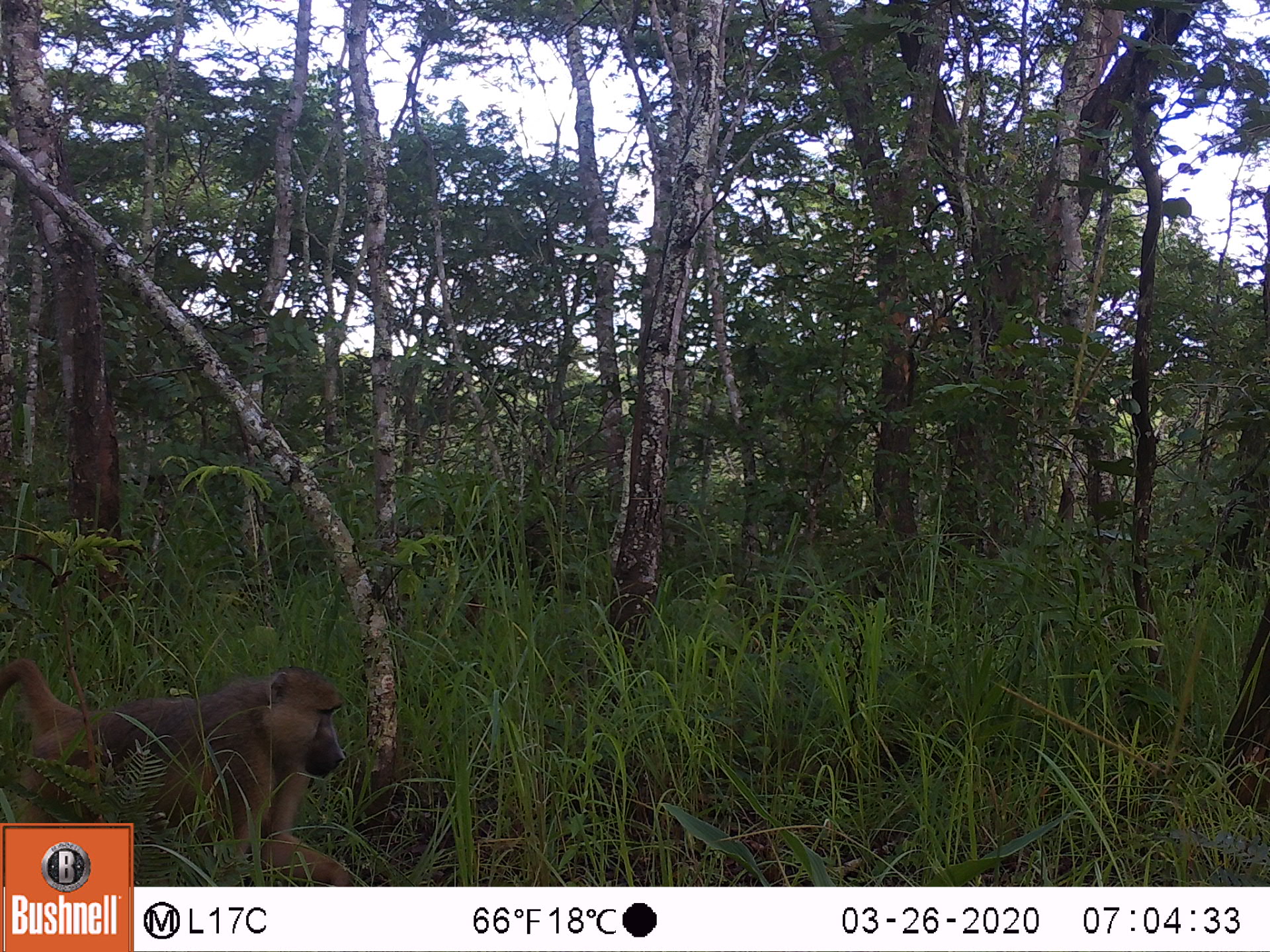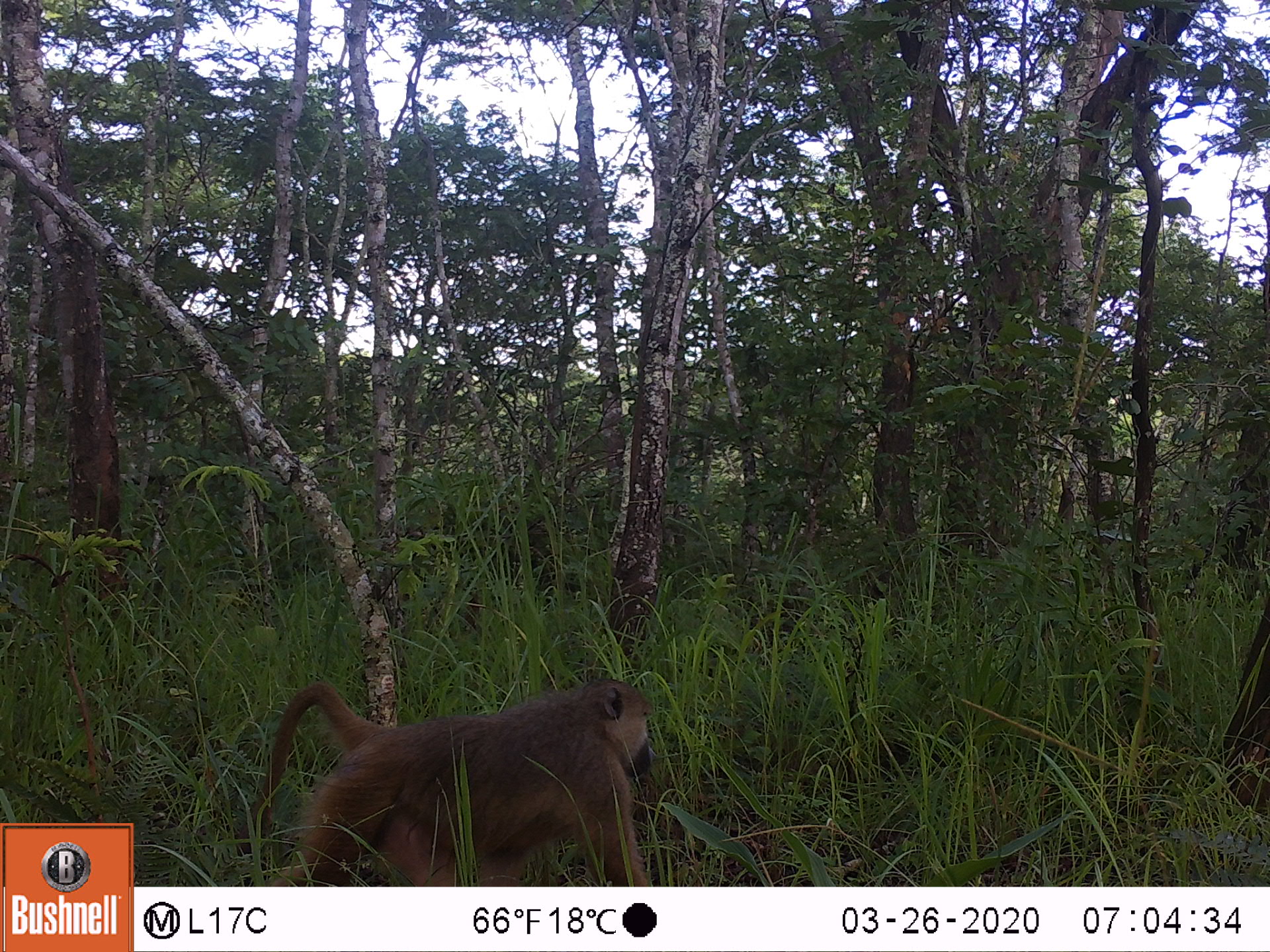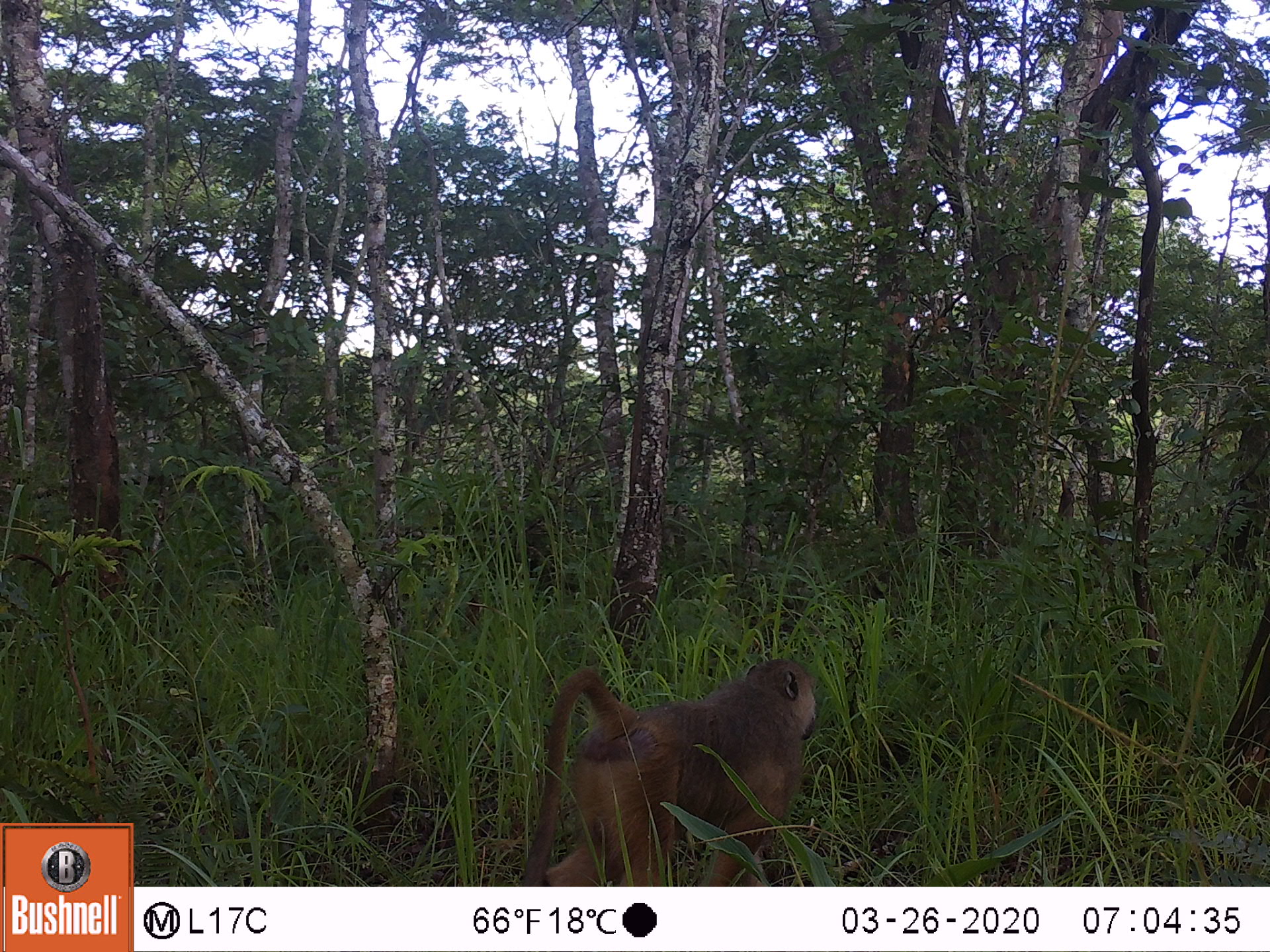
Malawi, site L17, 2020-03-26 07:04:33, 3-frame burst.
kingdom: Animalia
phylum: Chordata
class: Mammalia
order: Primates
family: Cercopithecidae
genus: Papio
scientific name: Papio cynocephalus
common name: yellow baboon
Yellow baboon (Papio cynocephalus), count 1.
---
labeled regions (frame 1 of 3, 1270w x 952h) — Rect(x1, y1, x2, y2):
yellow baboon: Rect(2, 659, 354, 819)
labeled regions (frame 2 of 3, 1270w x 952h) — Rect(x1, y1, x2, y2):
yellow baboon: Rect(231, 671, 659, 883)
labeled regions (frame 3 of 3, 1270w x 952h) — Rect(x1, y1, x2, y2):
yellow baboon: Rect(528, 651, 821, 885)